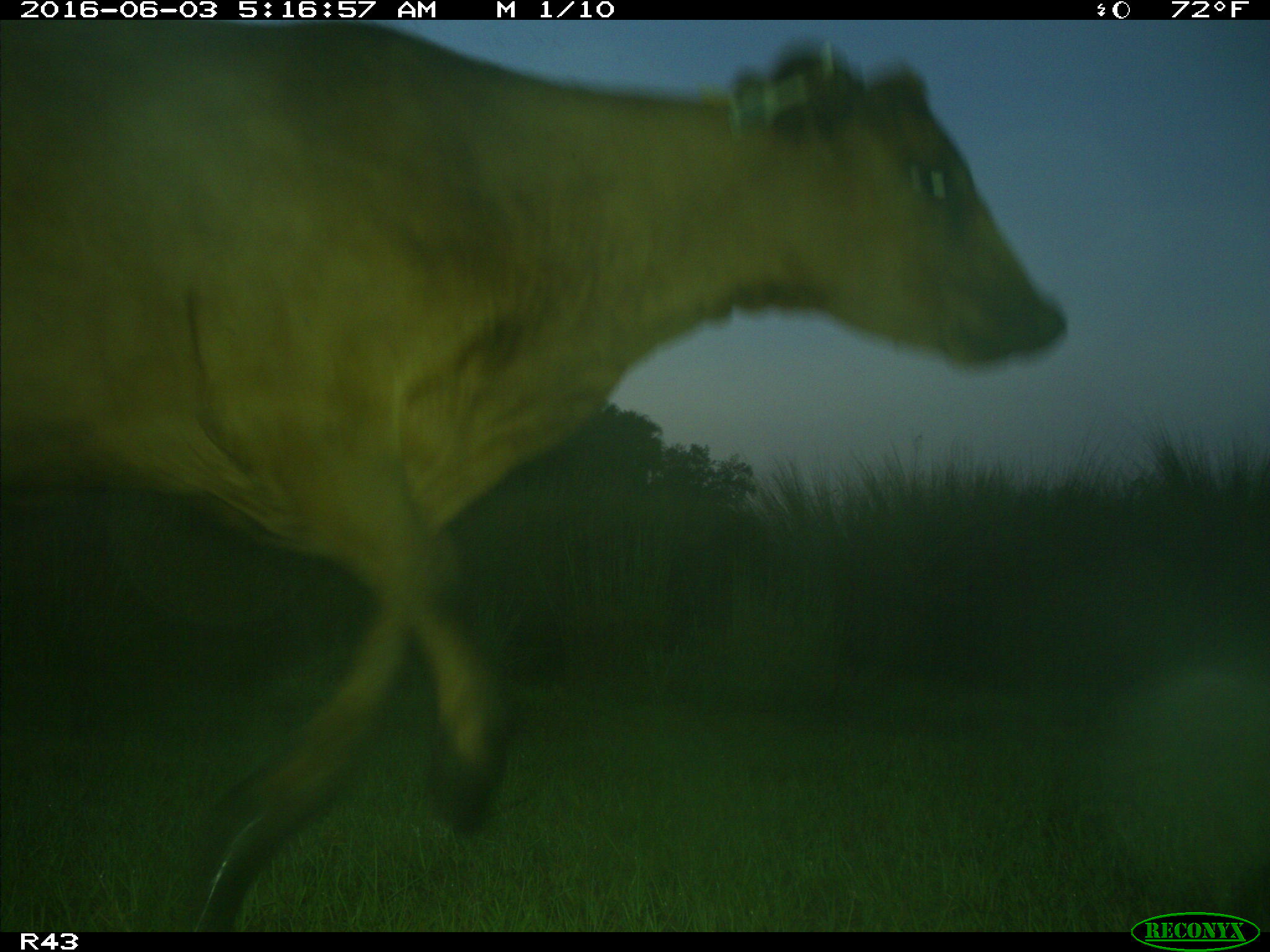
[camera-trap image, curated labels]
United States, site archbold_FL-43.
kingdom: Animalia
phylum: Chordata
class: Mammalia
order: Artiodactyla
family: Bovidae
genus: Bos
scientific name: Bos taurus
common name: domestic cow